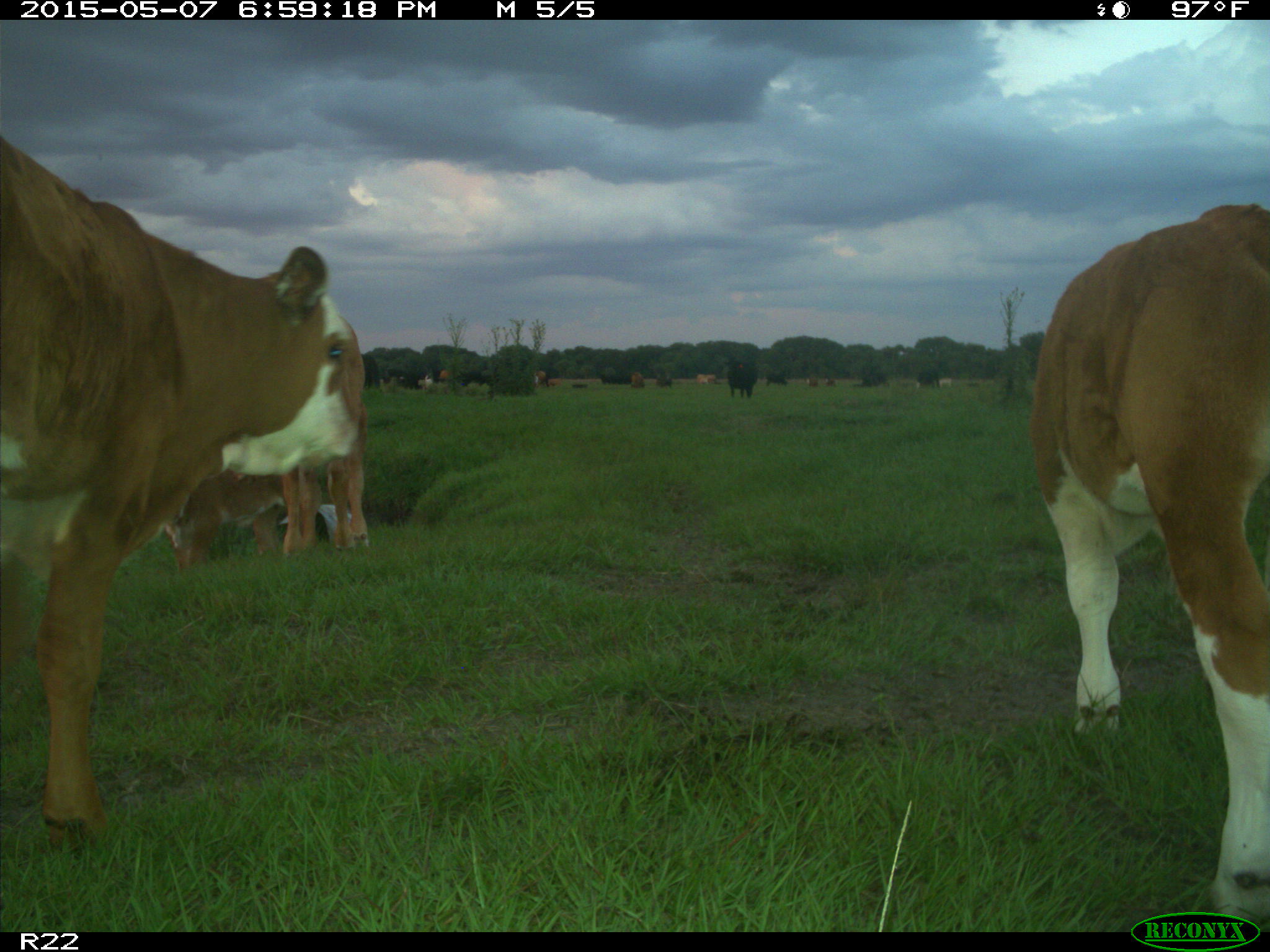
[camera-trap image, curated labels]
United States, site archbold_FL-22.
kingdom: Animalia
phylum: Chordata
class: Mammalia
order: Artiodactyla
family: Bovidae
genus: Bos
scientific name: Bos taurus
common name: domestic cow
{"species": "Bos taurus (domestic cow)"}